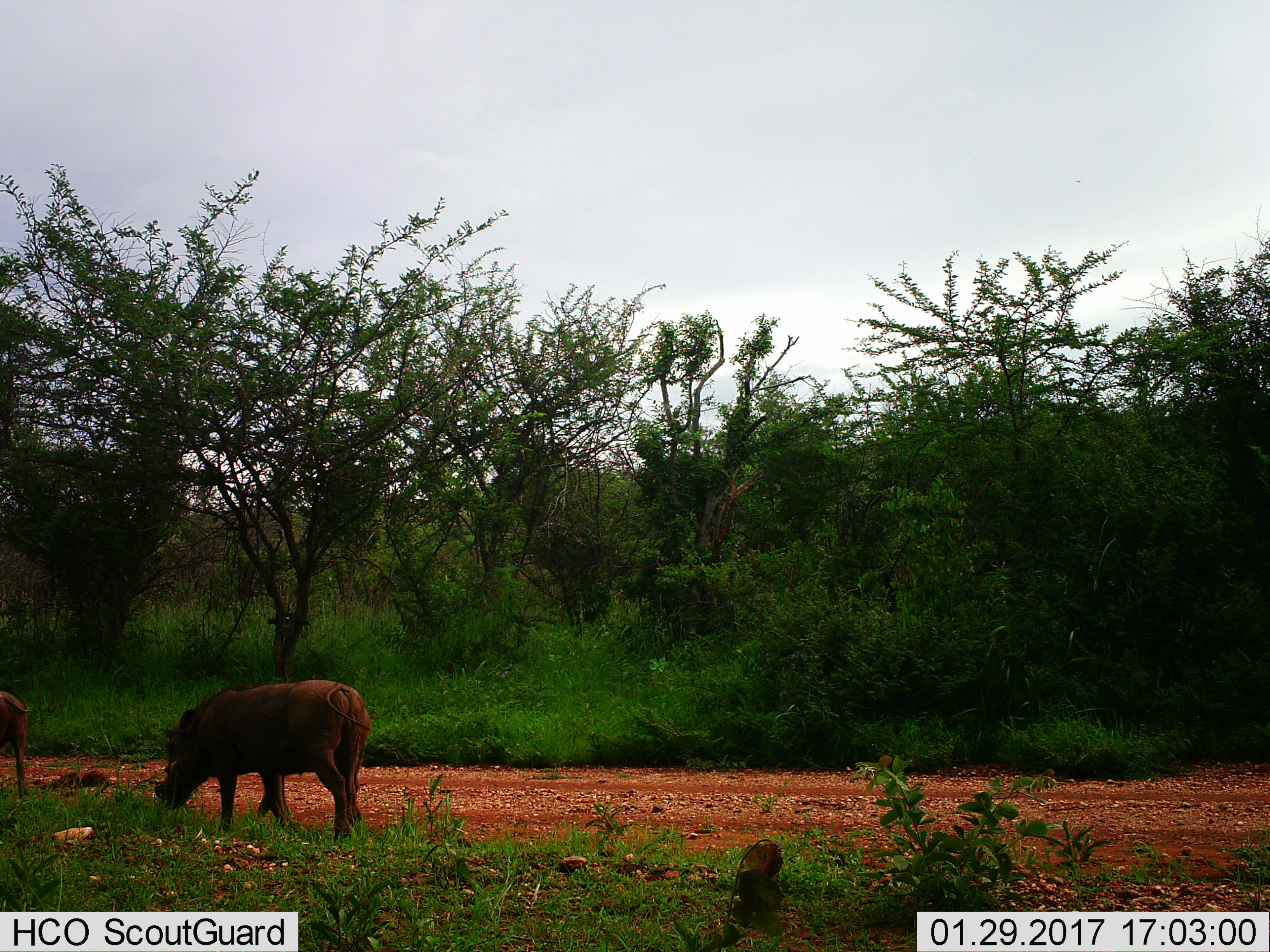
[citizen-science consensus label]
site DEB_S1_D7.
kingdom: Animalia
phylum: Chordata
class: Mammalia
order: Artiodactyla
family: Suidae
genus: Phacochoerus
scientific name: Phacochoerus africanus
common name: warthog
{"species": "warthog (Phacochoerus africanus)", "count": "2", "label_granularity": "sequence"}